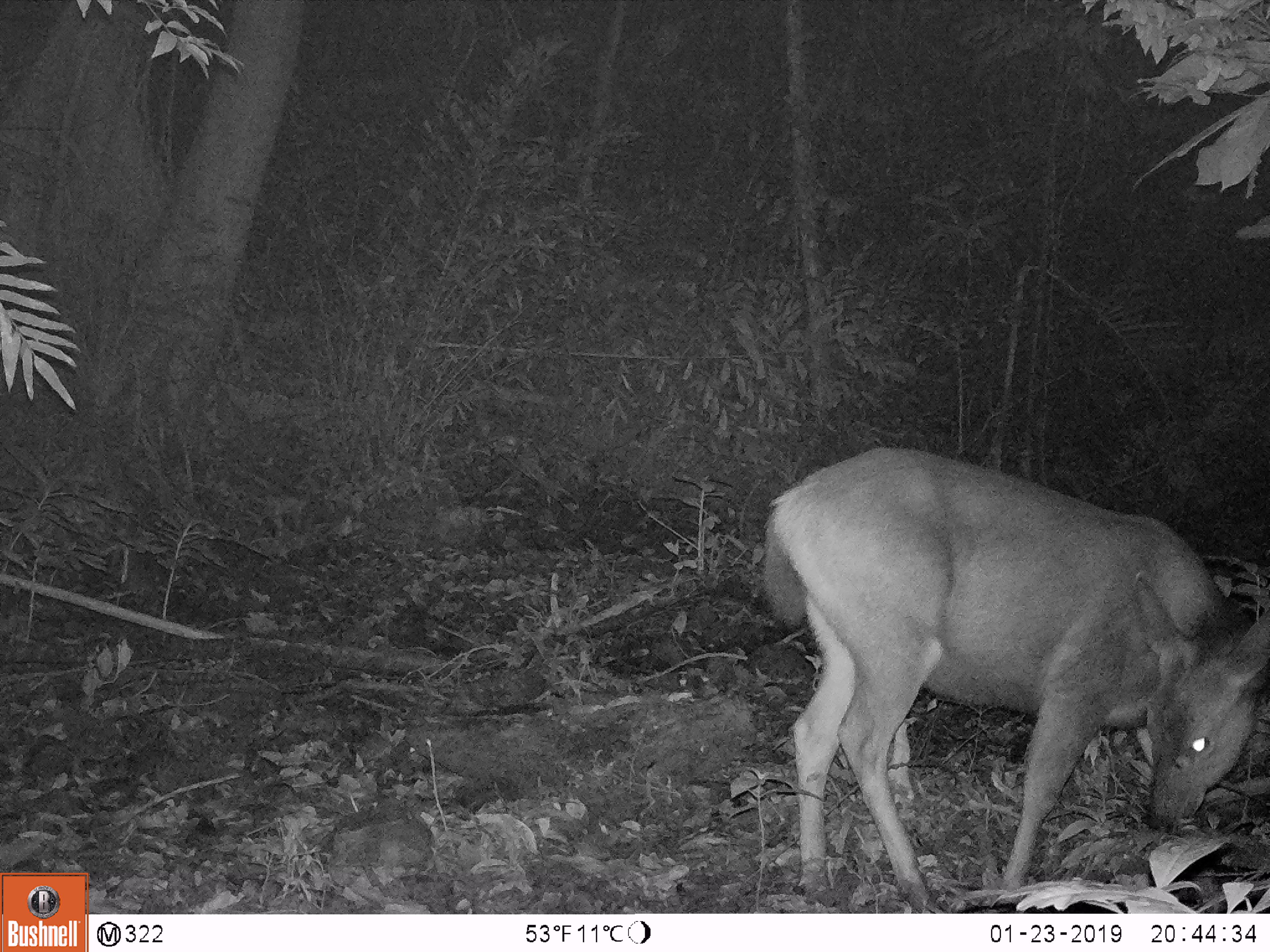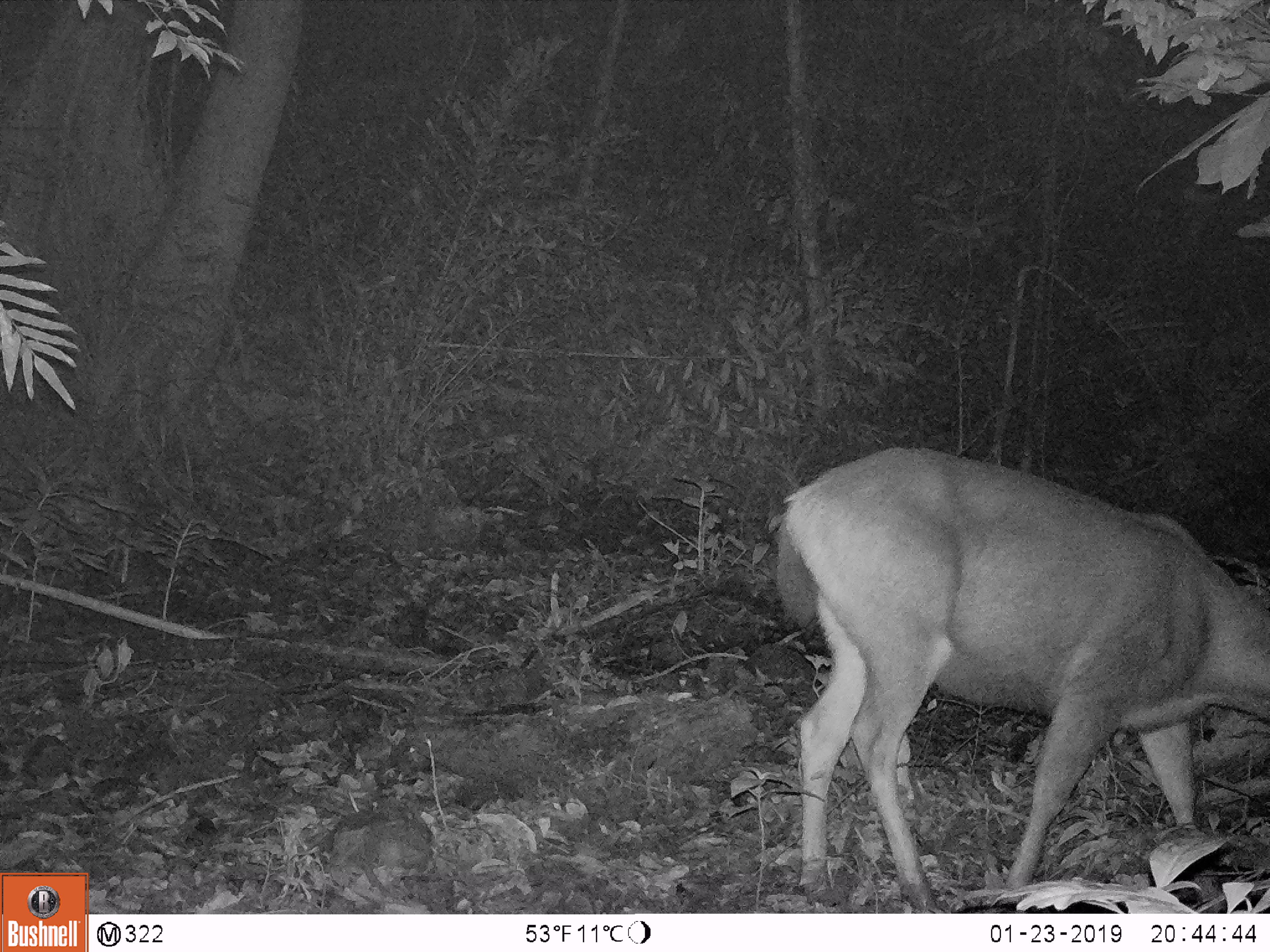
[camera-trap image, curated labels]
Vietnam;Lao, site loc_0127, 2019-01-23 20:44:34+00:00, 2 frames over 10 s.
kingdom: Animalia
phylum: Chordata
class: Mammalia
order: Artiodactyla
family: Cervidae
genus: Rusa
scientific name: Rusa unicolor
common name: sambar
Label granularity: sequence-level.